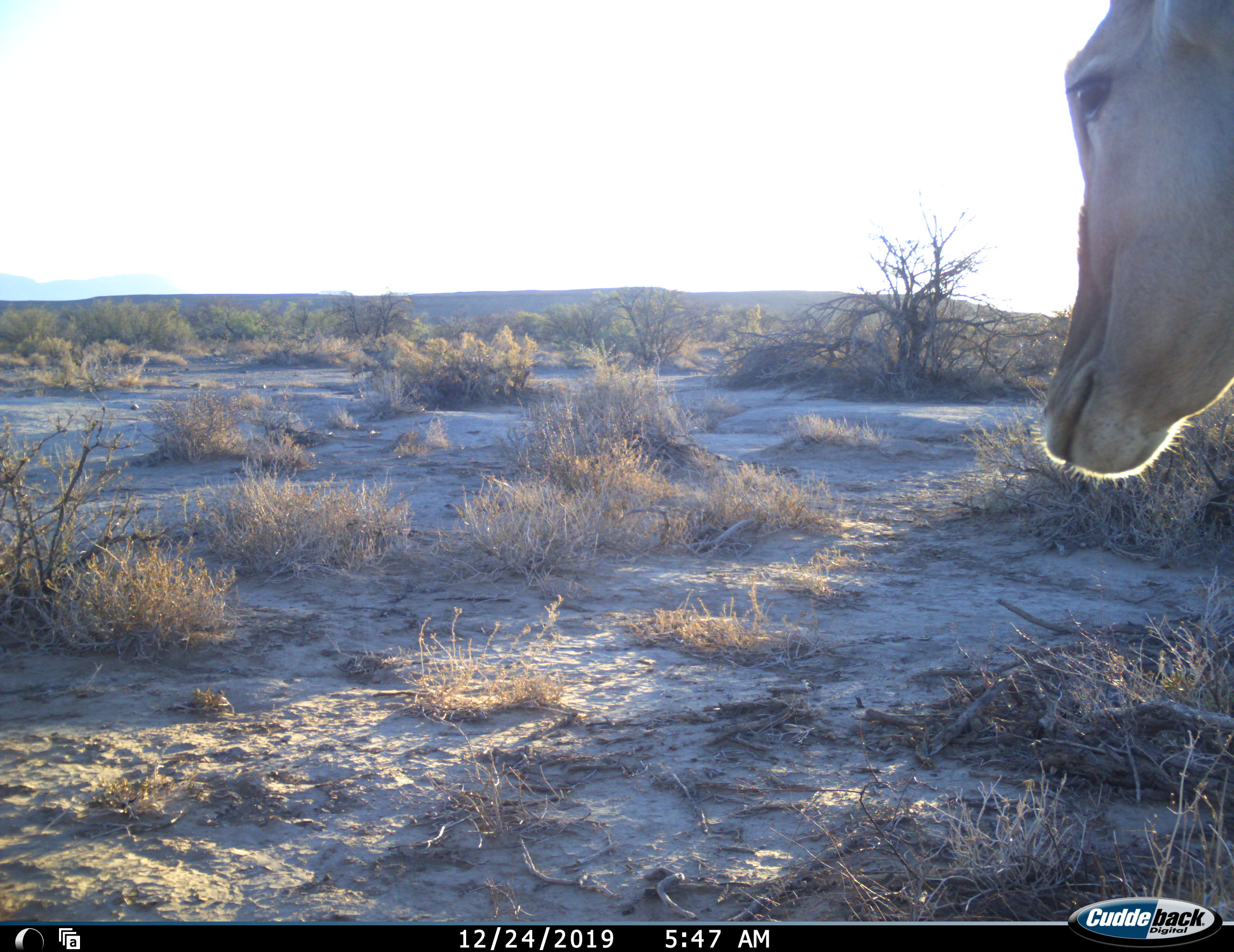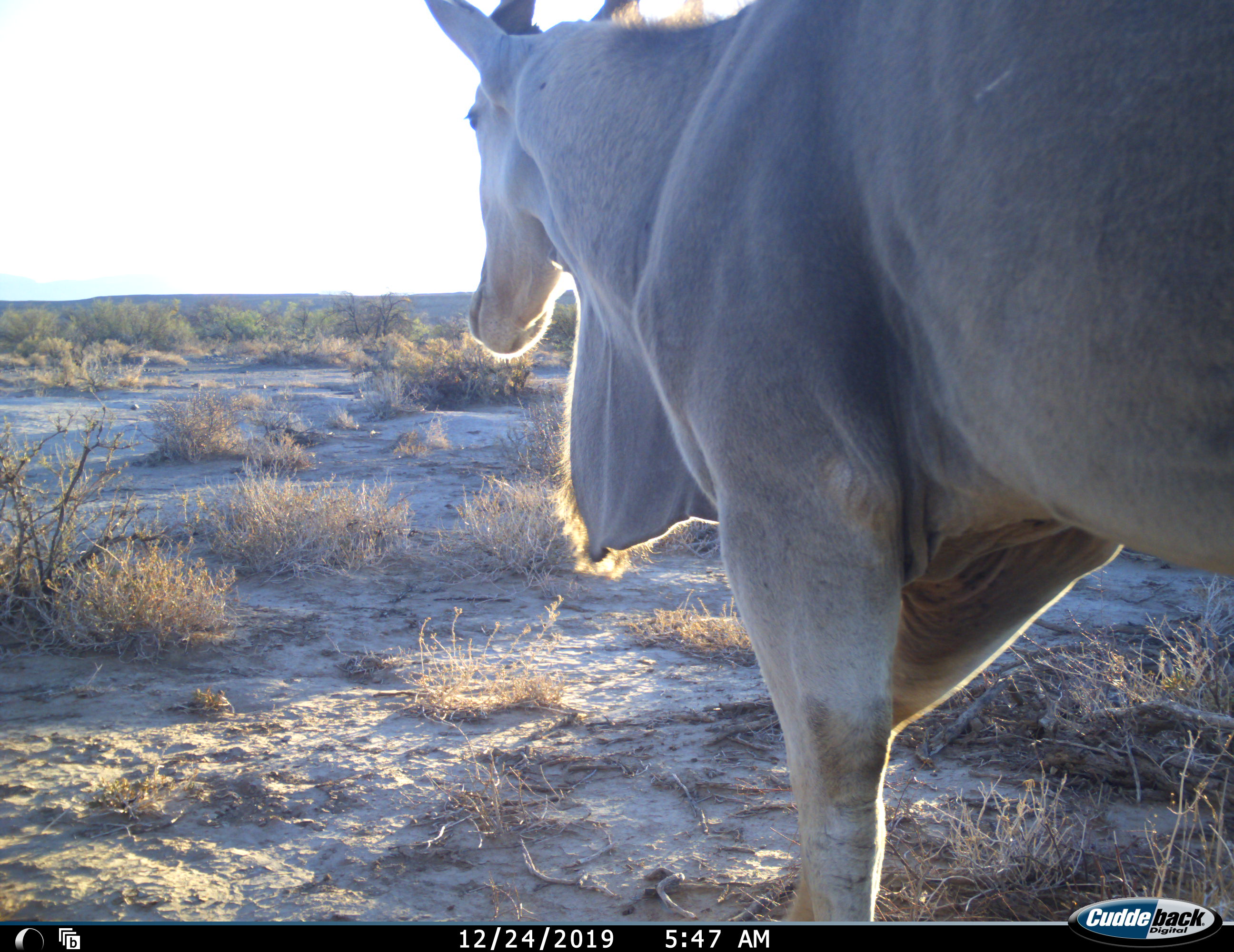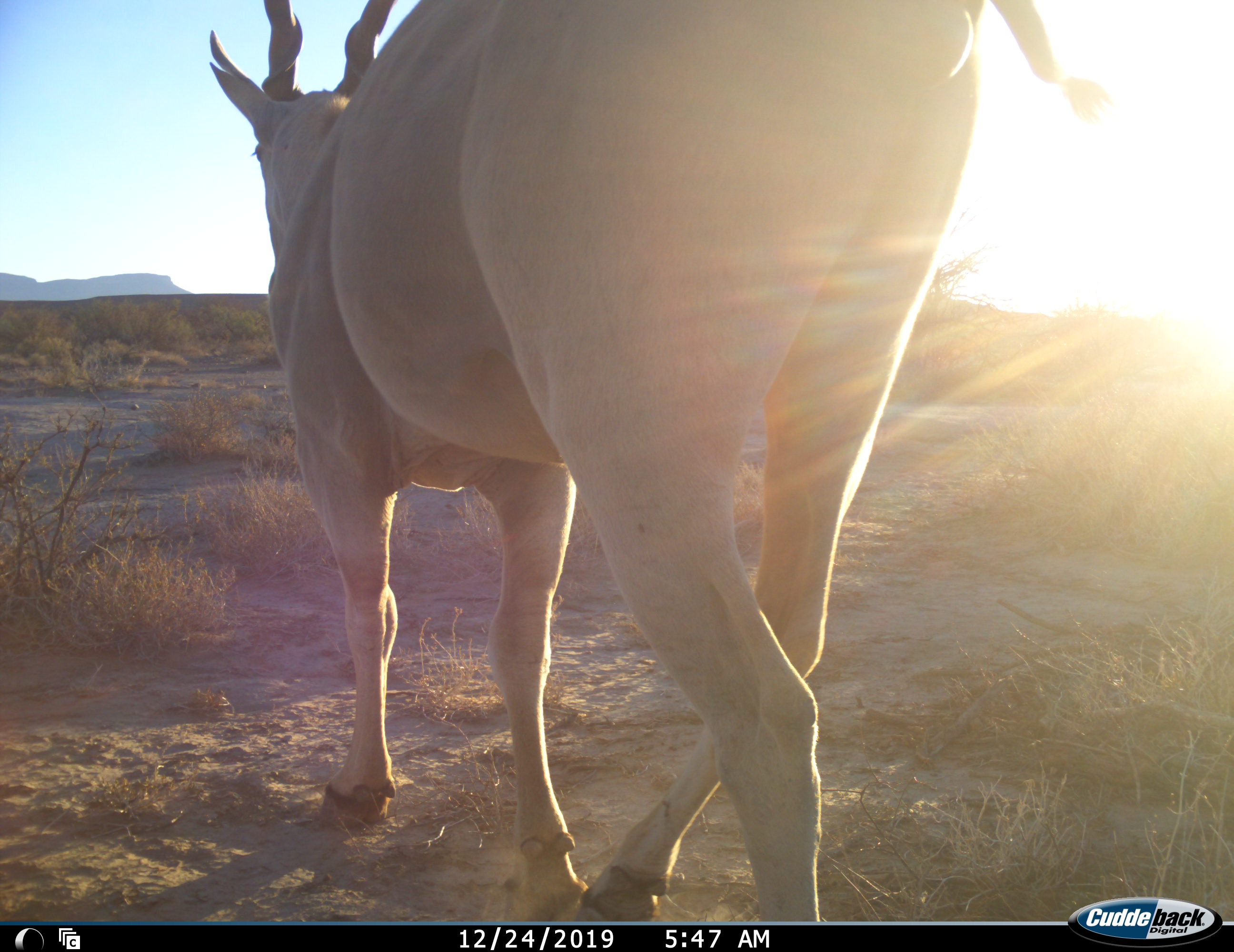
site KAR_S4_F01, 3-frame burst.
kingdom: Animalia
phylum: Chordata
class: Mammalia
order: Artiodactyla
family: Bovidae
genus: Tragelaphus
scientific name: Tragelaphus oryx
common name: eland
Eland (Tragelaphus oryx), count 1. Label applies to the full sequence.